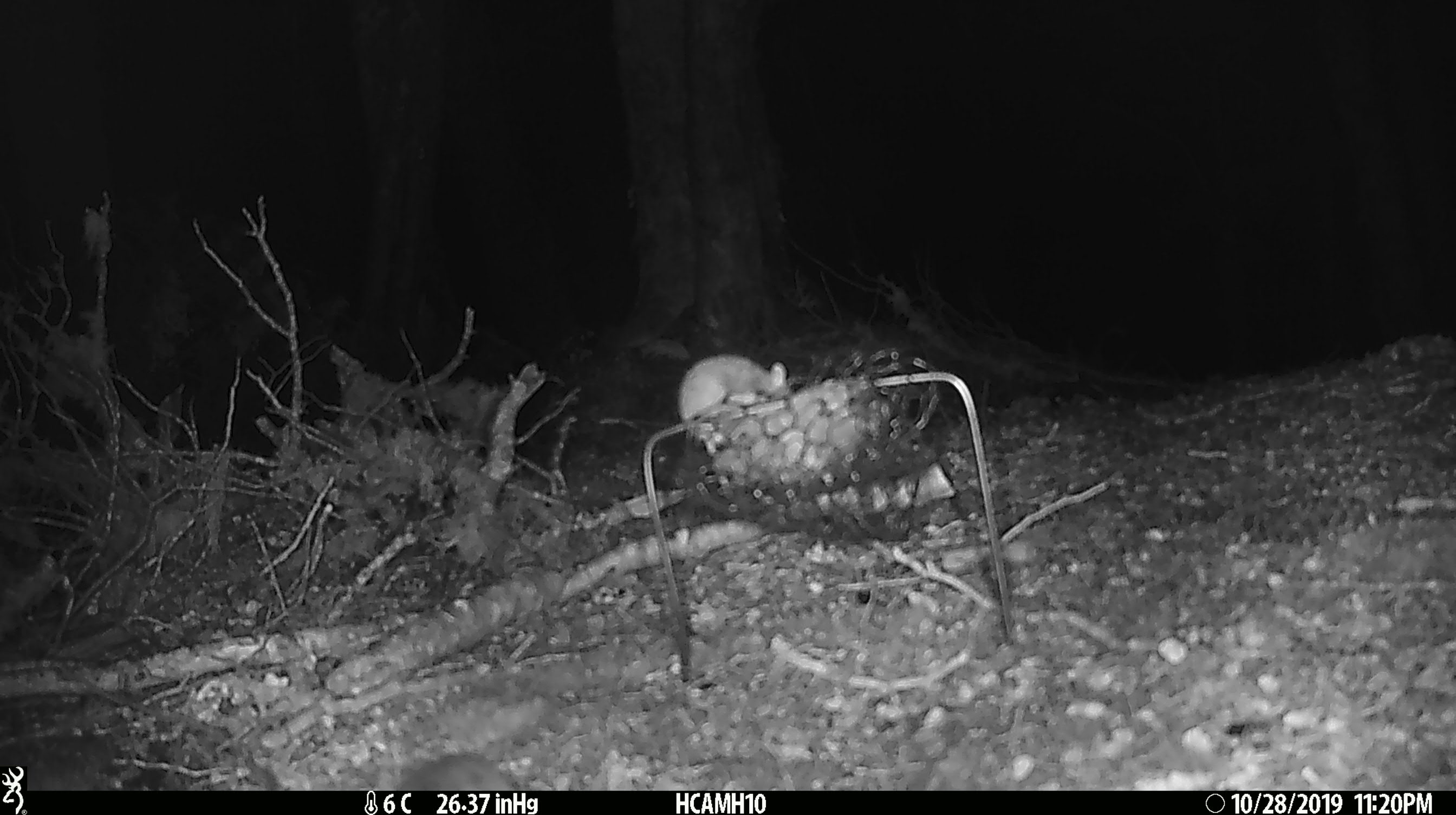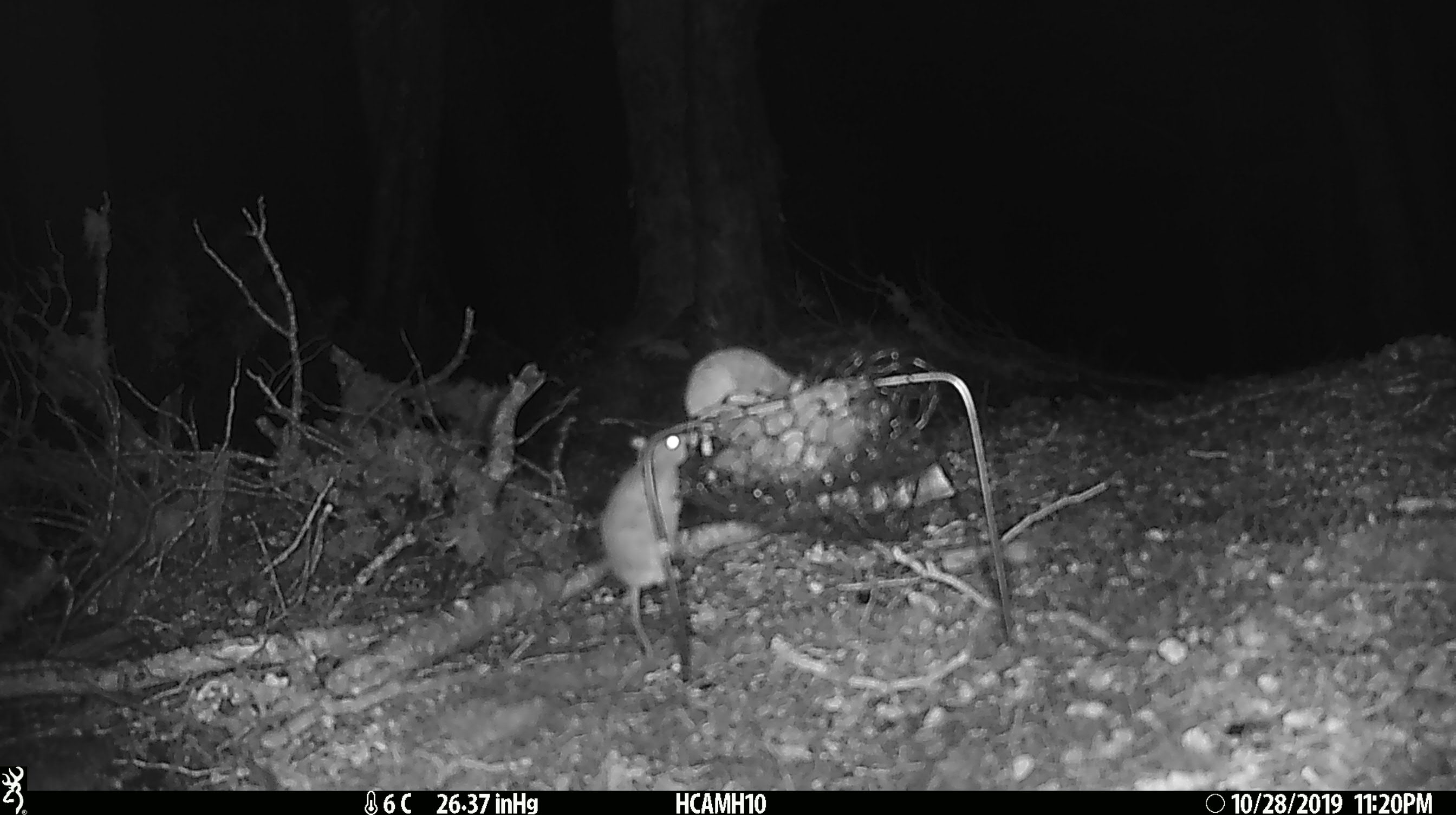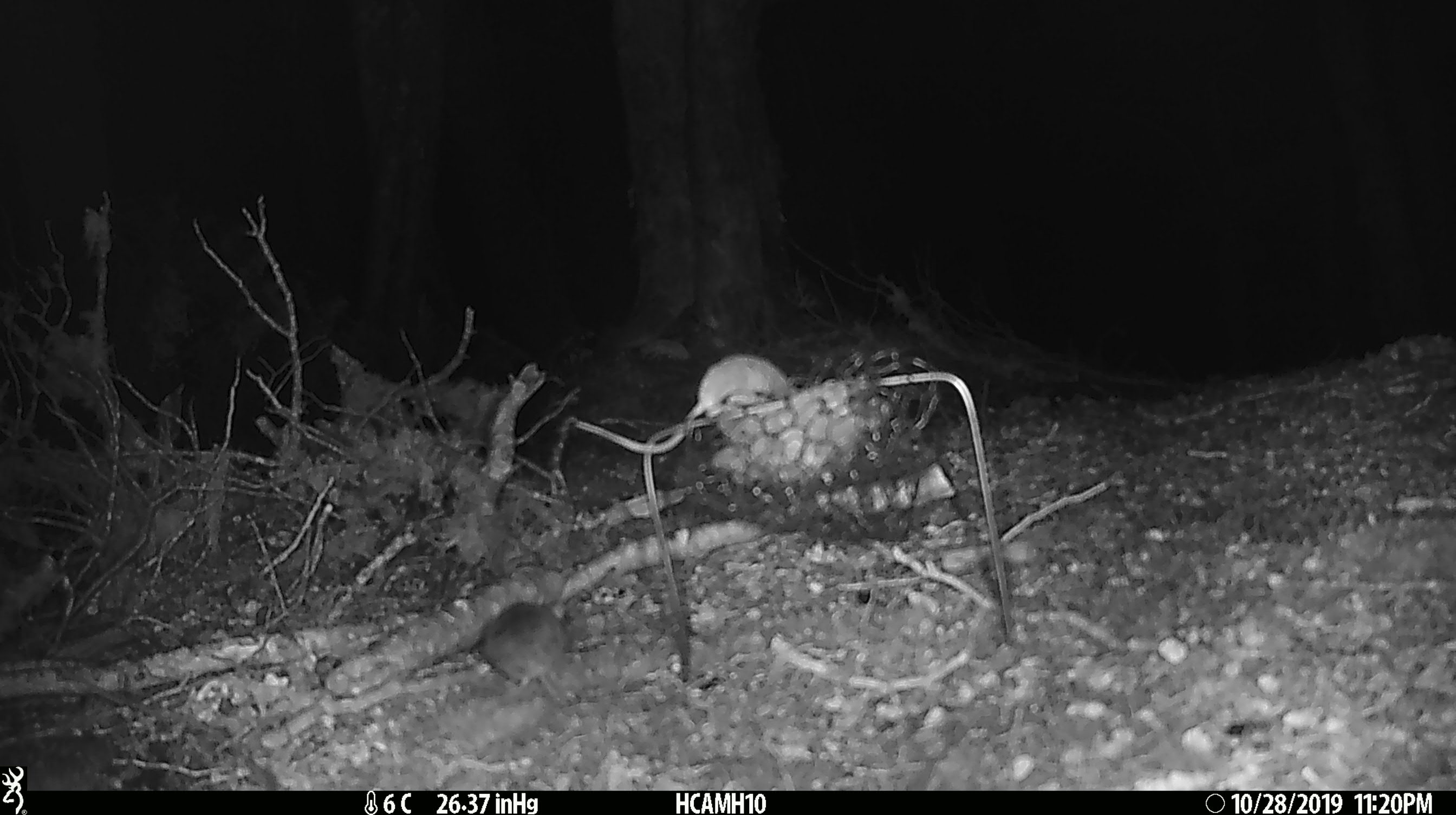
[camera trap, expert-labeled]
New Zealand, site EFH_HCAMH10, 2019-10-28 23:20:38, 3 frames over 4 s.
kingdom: Animalia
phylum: Chordata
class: Mammalia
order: Rodentia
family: Muridae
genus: Mus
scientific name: Mus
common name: mouse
Mouse (Mus).